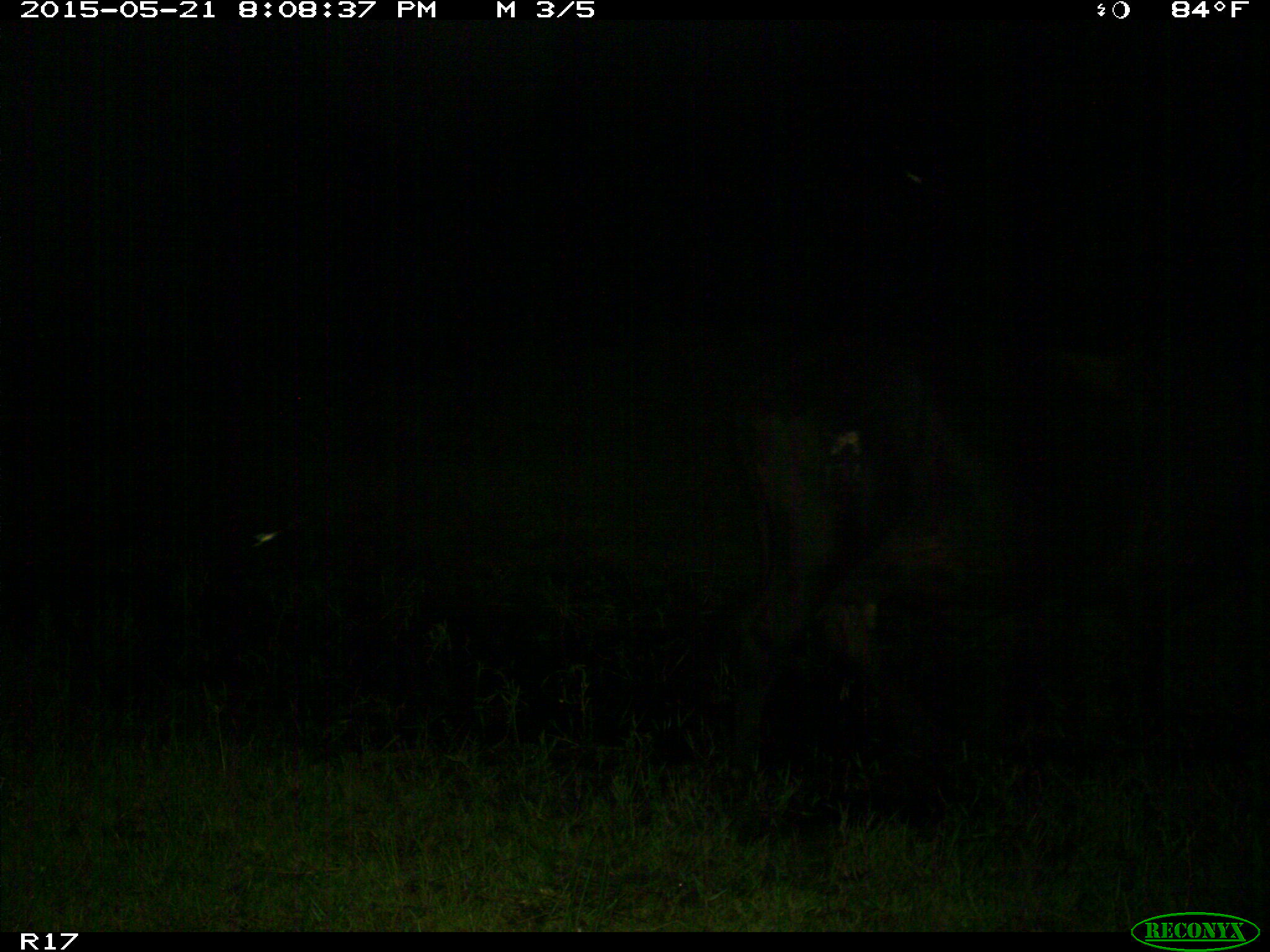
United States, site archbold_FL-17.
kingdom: Animalia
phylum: Chordata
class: Mammalia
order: Artiodactyla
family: Bovidae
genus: Bos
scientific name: Bos taurus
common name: domestic cow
Bos taurus (domestic cow).